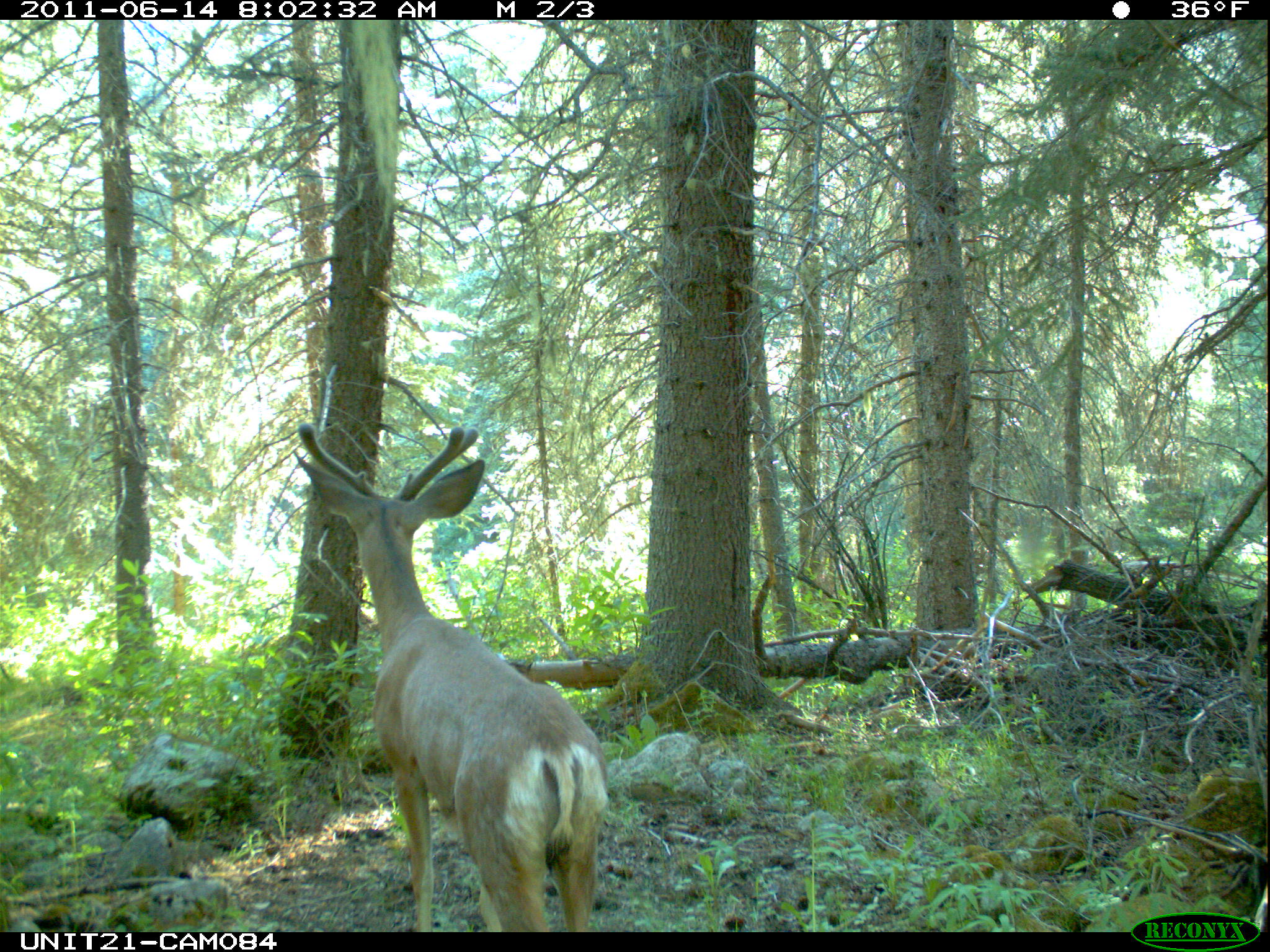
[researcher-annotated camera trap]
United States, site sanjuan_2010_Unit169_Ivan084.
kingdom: Animalia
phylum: Chordata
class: Mammalia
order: Artiodactyla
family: Cervidae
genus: Odocoileus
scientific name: Odocoileus hemionus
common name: mule deer